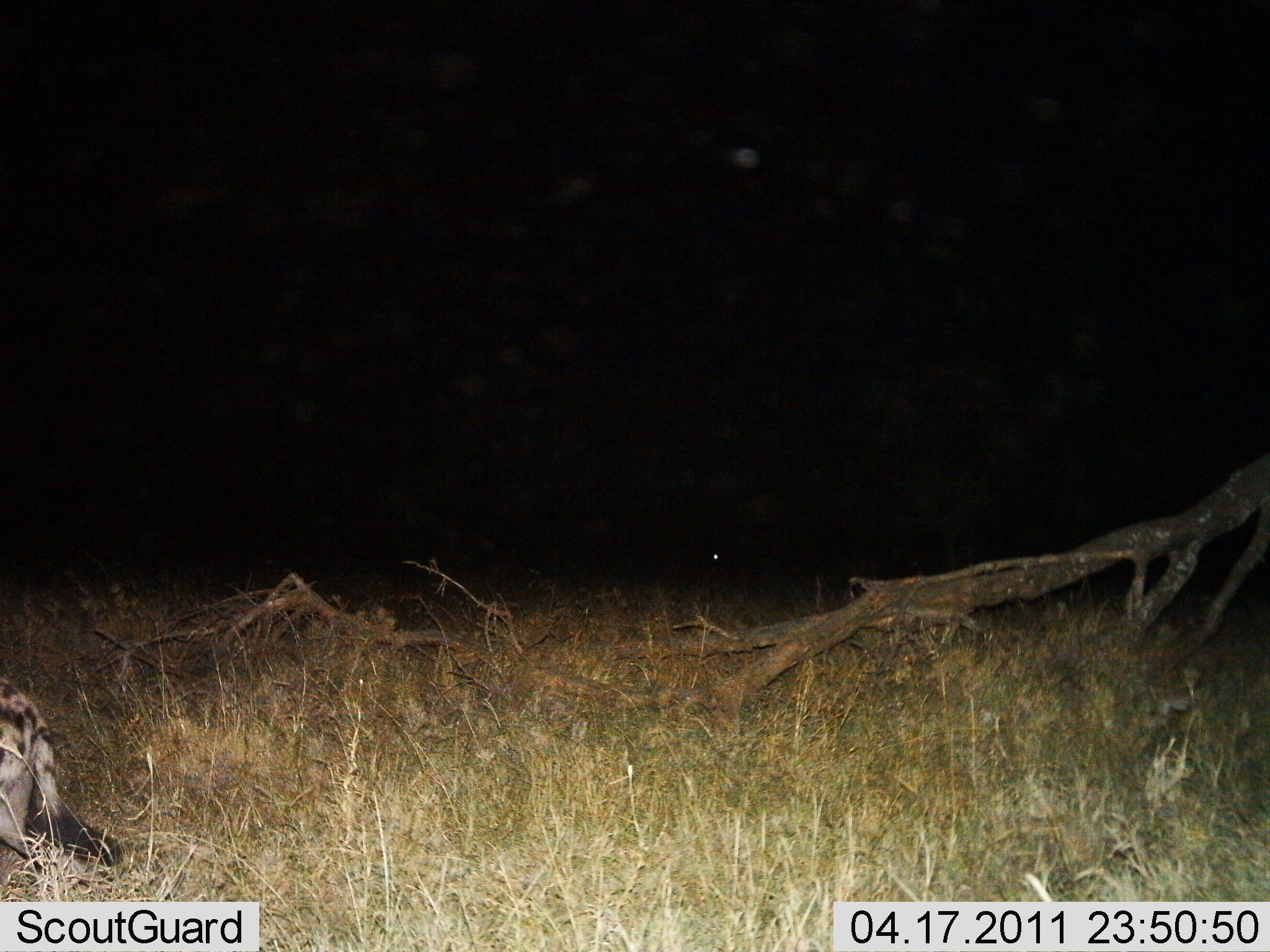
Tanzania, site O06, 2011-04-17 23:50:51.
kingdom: Animalia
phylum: Chordata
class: Mammalia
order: Carnivora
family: Hyaenidae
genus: Crocuta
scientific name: Crocuta crocuta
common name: spotted hyena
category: hyenaspotted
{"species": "hyenaspotted (spotted hyena) (Crocuta crocuta)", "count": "1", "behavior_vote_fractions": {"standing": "20%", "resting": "0%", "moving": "80%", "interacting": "0%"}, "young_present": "0%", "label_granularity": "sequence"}